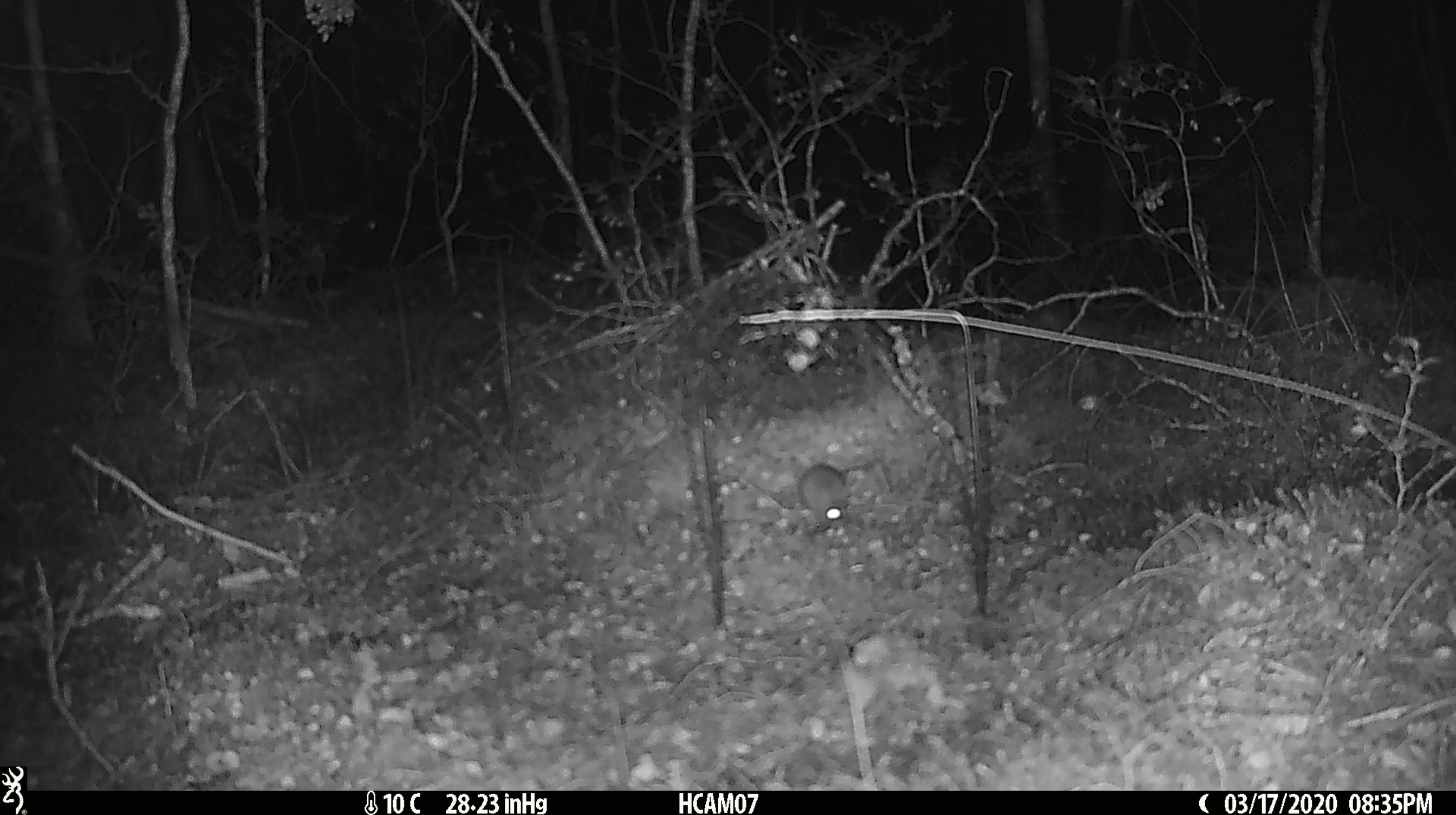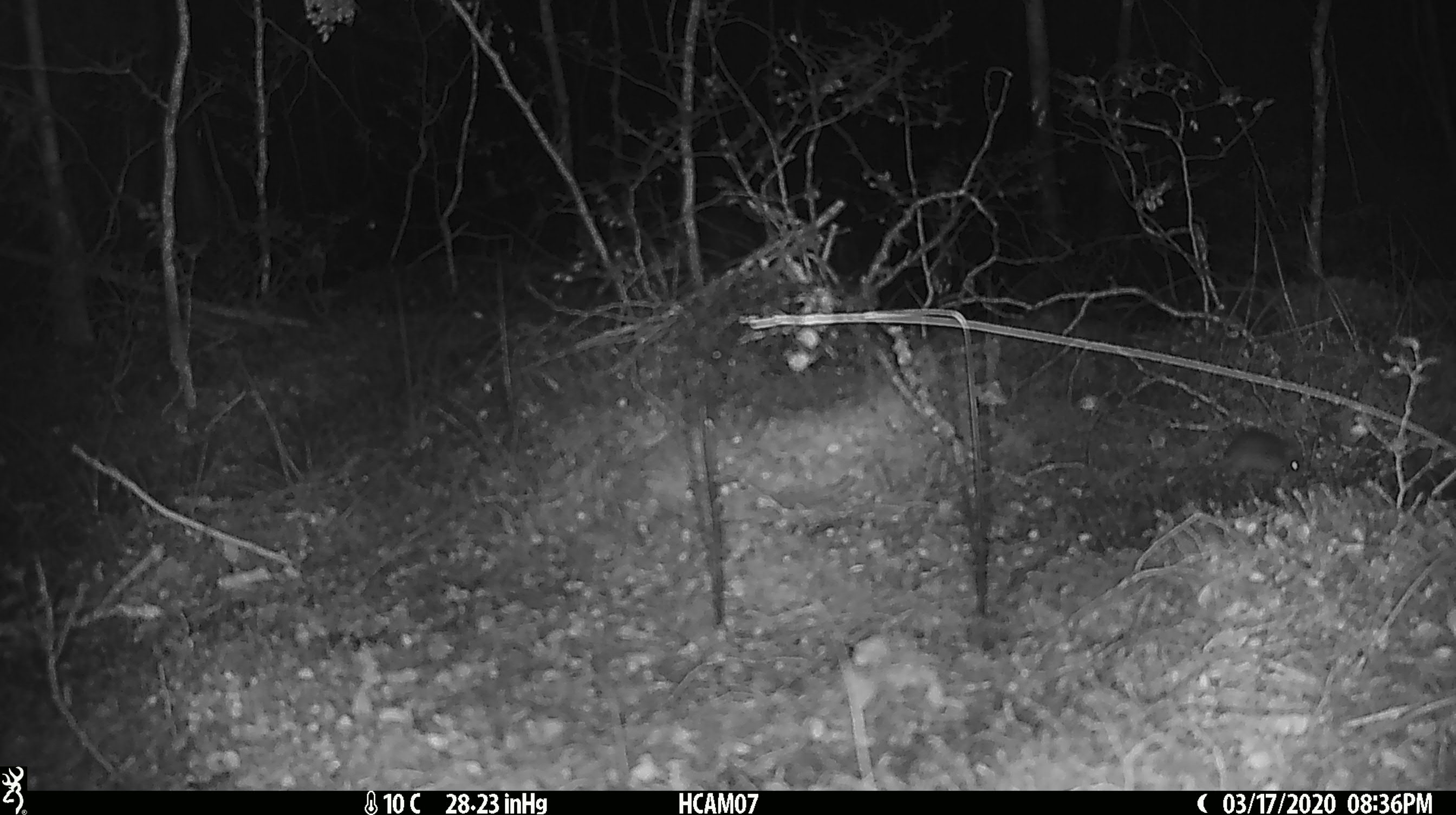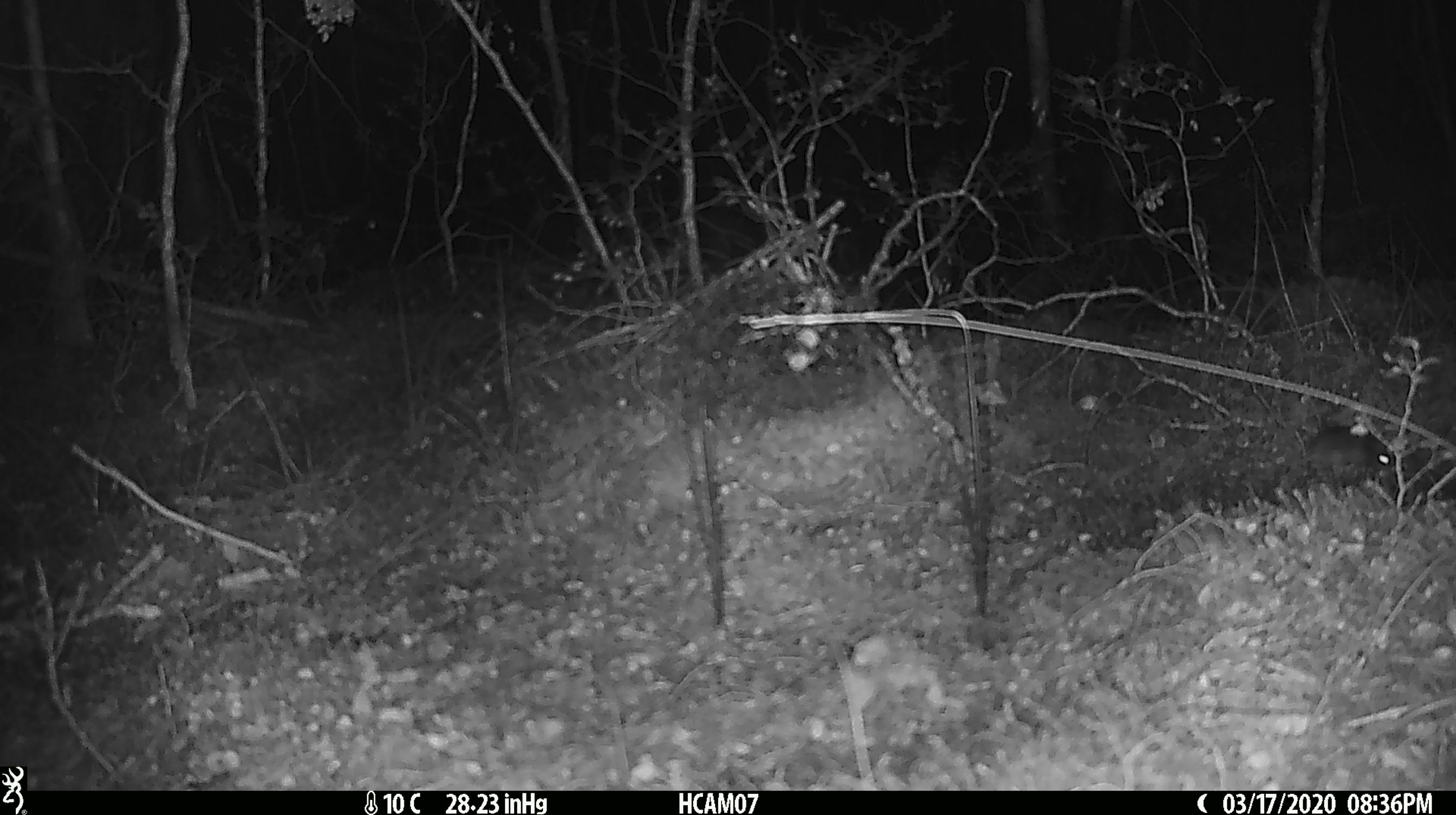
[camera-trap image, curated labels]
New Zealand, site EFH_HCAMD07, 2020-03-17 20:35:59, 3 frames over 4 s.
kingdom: Animalia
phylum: Chordata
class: Mammalia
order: Rodentia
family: Muridae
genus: Mus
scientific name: Mus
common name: mouse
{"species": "mouse (Mus)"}